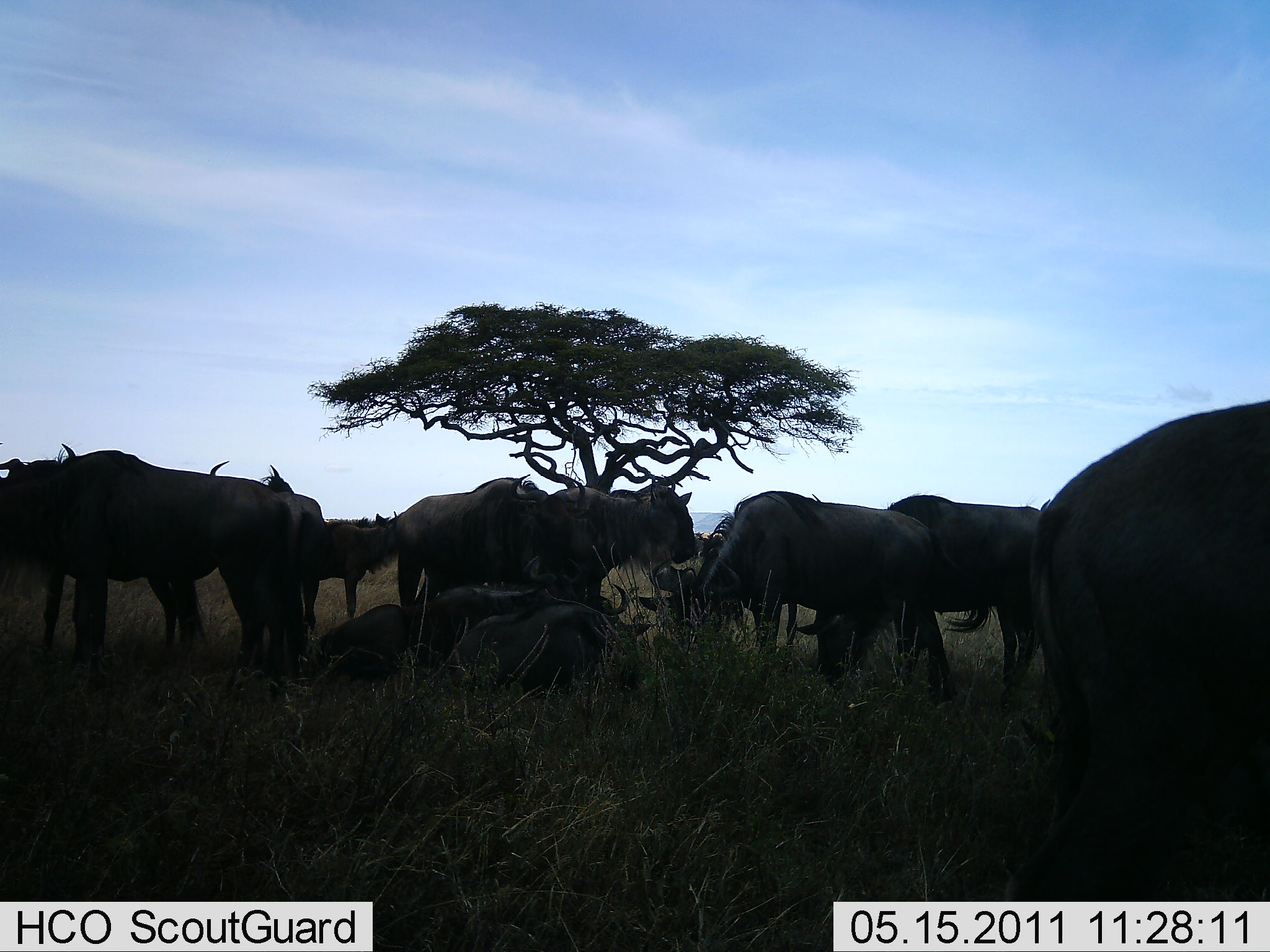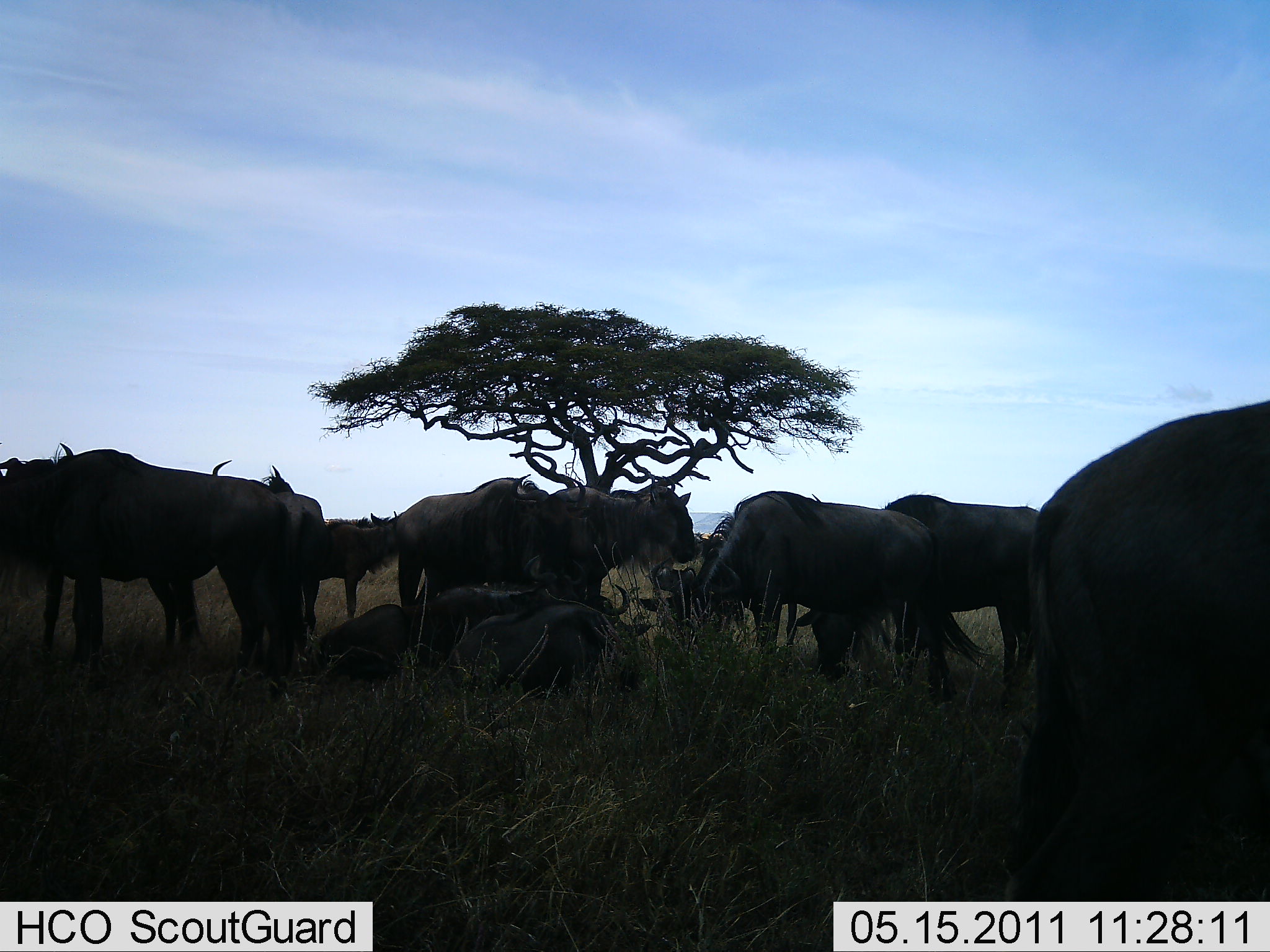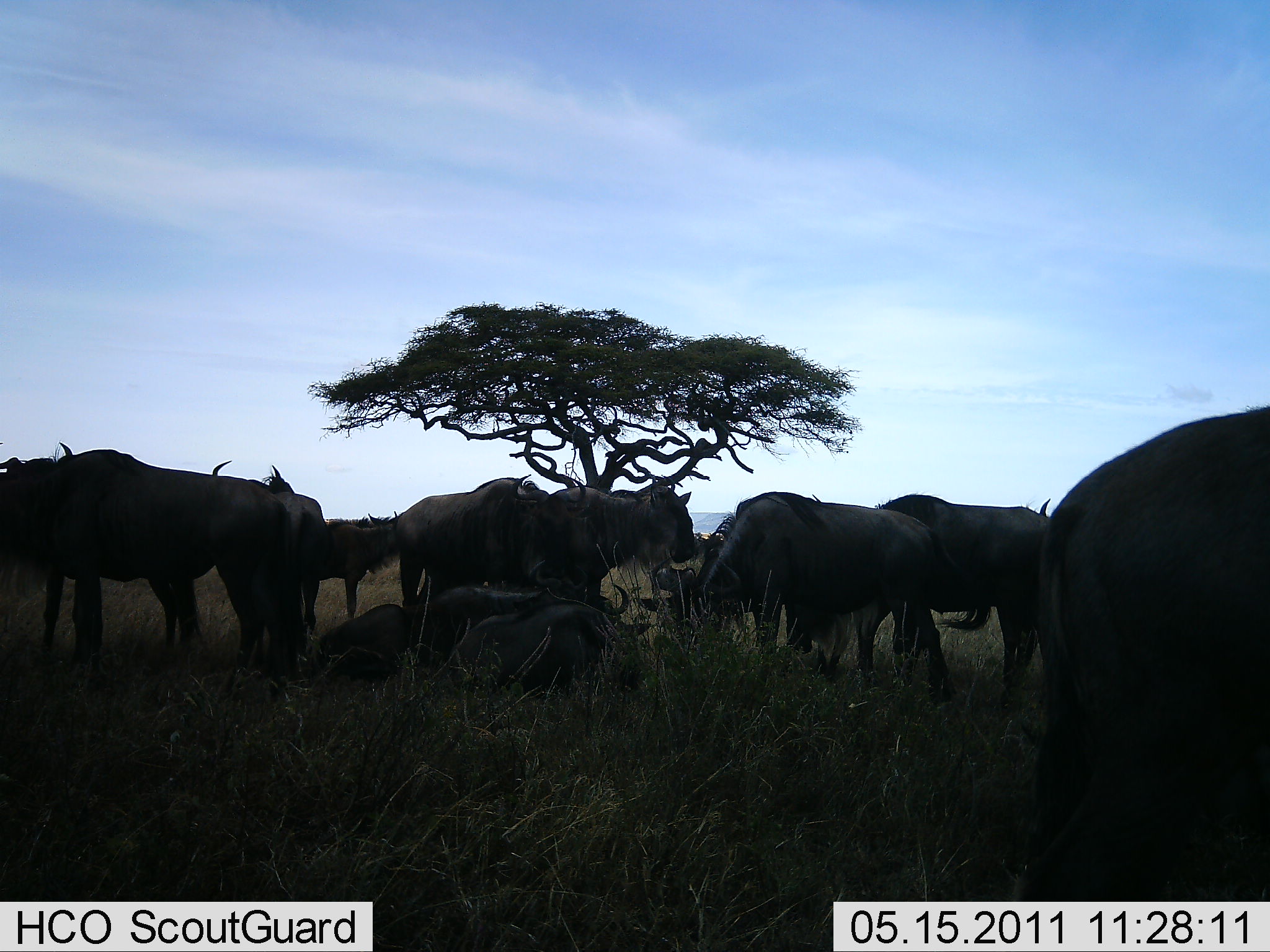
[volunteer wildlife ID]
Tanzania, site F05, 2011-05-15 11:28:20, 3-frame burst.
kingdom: Animalia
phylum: Chordata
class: Mammalia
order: Artiodactyla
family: Bovidae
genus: Connochaetes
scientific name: Connochaetes taurinus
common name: blue wildebeest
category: wildebeest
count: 11-50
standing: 80%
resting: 73%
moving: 0%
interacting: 7%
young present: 7%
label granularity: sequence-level